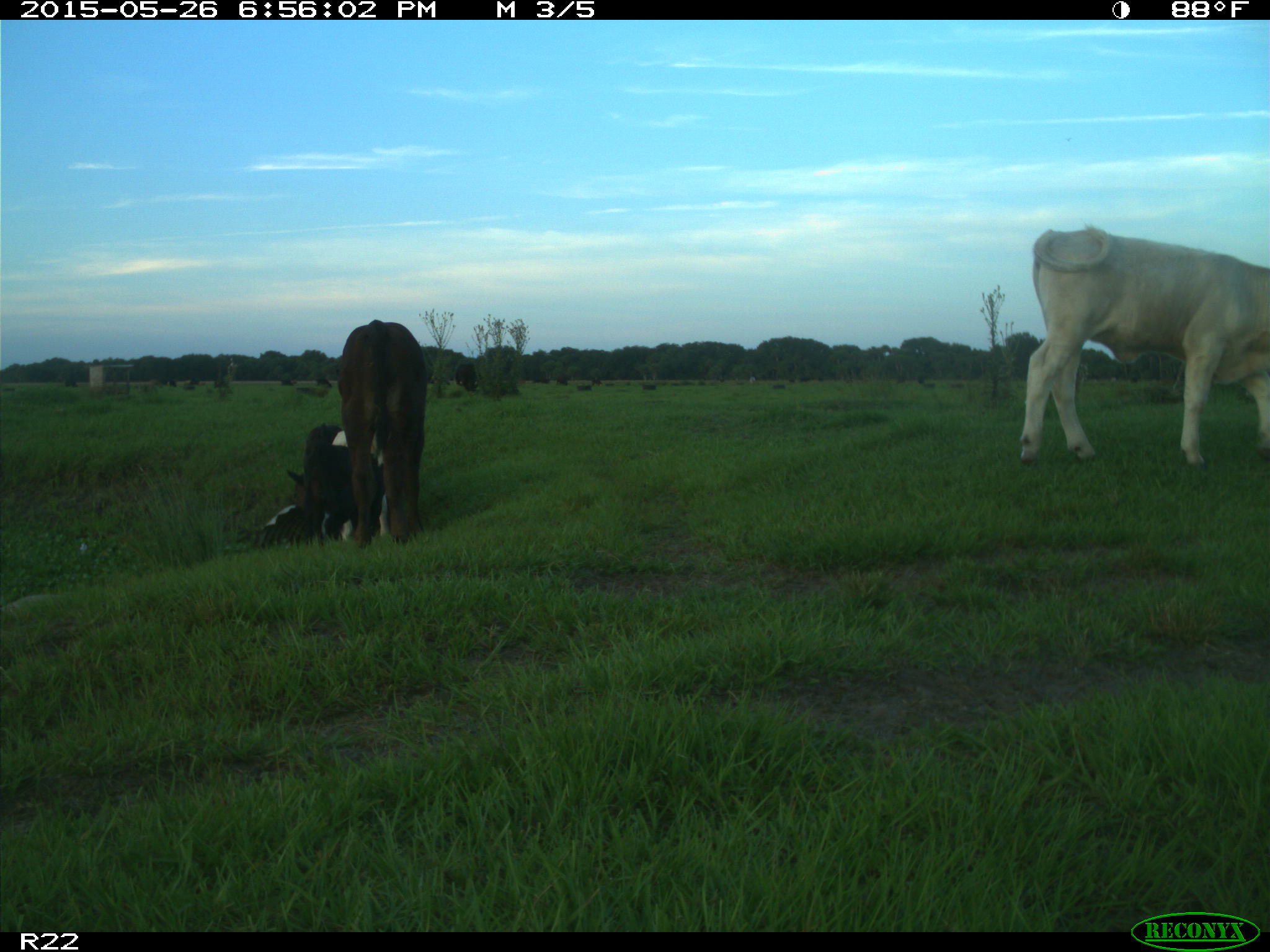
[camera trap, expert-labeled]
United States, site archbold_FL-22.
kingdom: Animalia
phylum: Chordata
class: Mammalia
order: Artiodactyla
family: Bovidae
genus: Bos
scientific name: Bos taurus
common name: domestic cow